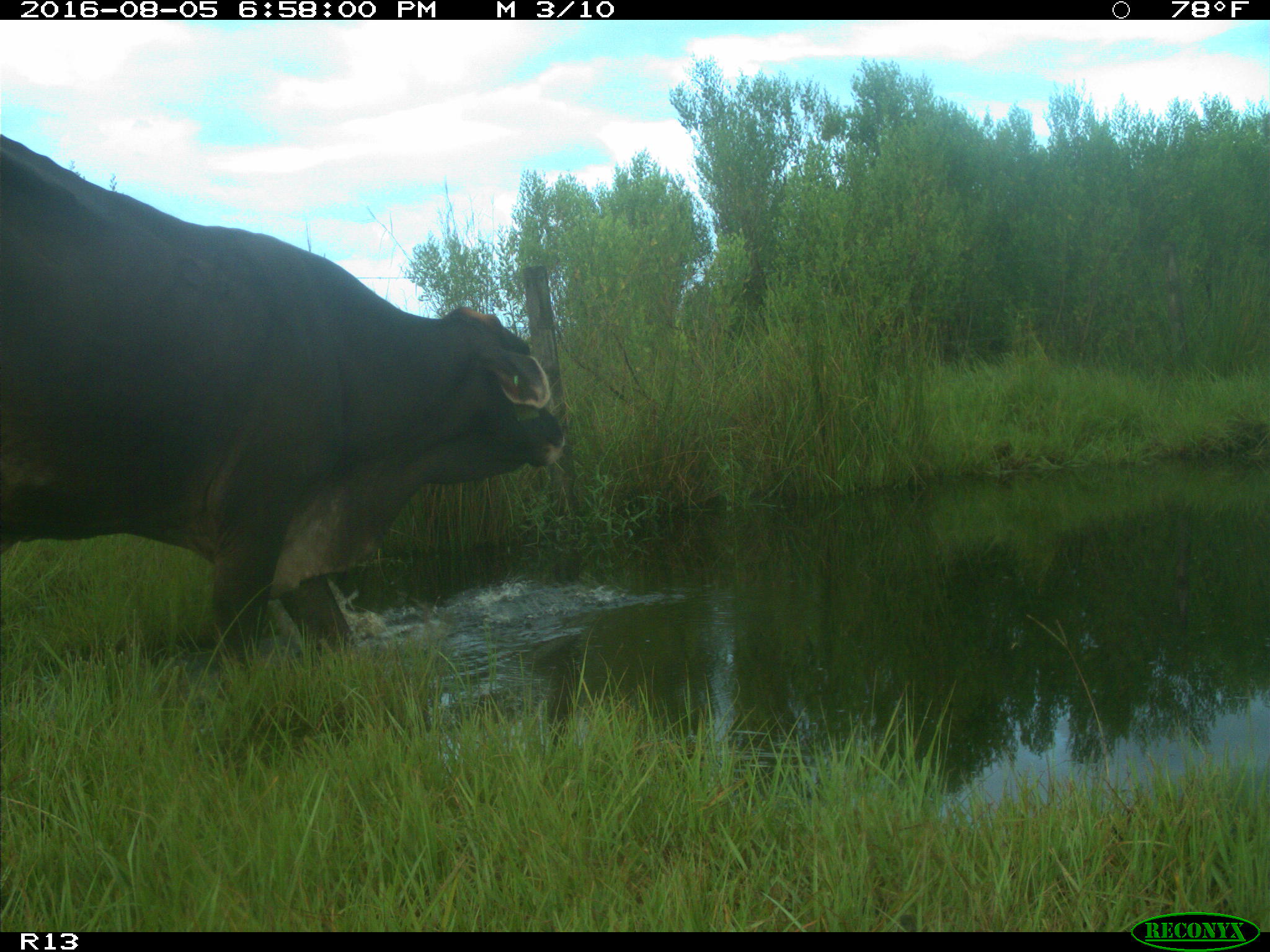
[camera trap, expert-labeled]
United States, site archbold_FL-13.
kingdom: Animalia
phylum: Chordata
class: Mammalia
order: Artiodactyla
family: Bovidae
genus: Bos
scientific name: Bos taurus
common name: domestic cow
Bos taurus (domestic cow).